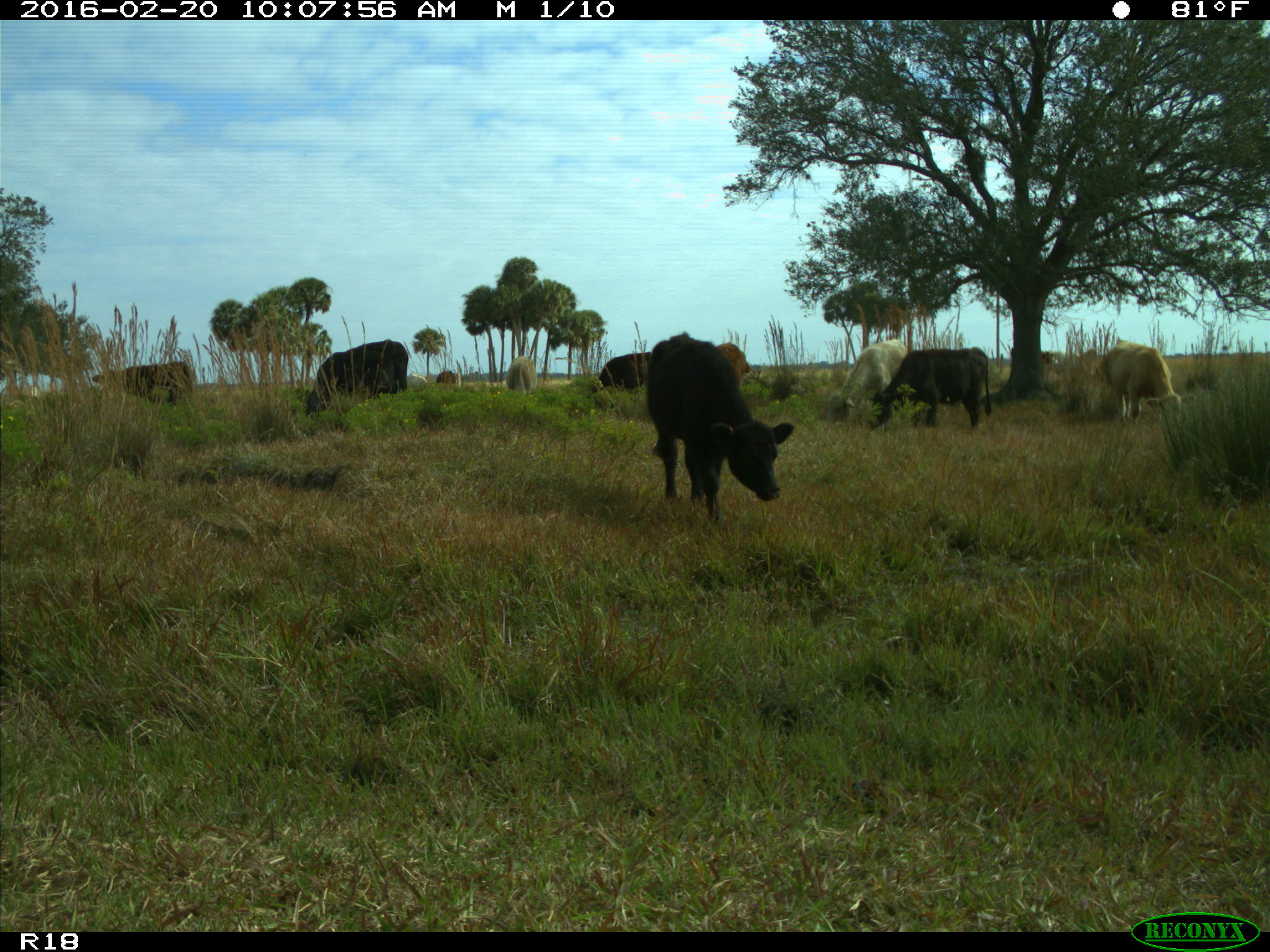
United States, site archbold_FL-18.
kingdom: Animalia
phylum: Chordata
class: Mammalia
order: Artiodactyla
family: Bovidae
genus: Bos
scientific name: Bos taurus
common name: domestic cow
Bos taurus (domestic cow).